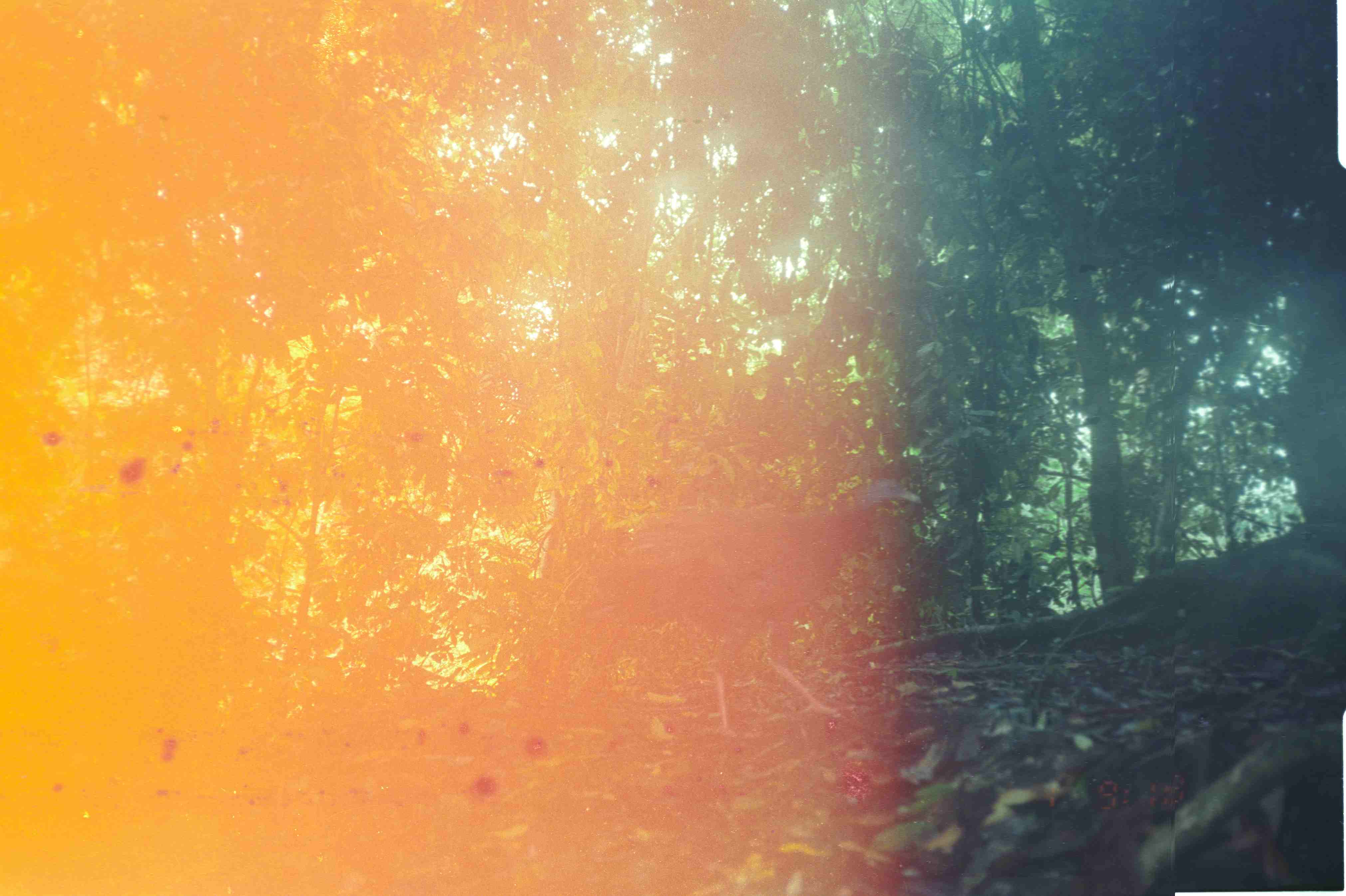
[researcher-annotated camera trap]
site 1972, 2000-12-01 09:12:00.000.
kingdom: Animalia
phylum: Chordata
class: Aves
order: Galliformes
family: Phasianidae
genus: Argusianus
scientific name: Argusianus argus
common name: great argus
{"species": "Argusianus argus (great argus)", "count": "1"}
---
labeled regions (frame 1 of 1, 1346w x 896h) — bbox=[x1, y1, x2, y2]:
argusianus argus: bbox=[575, 477, 925, 745]